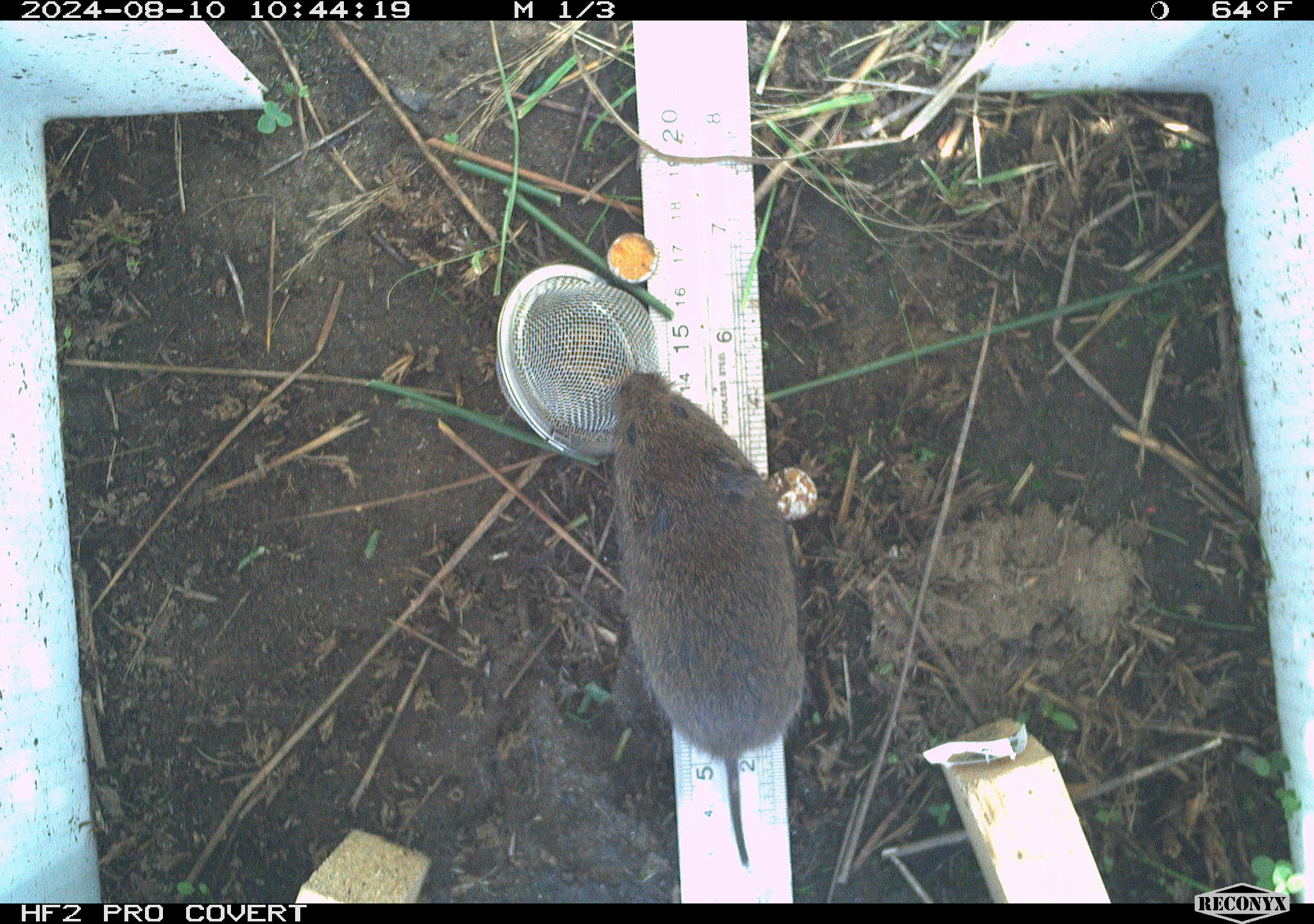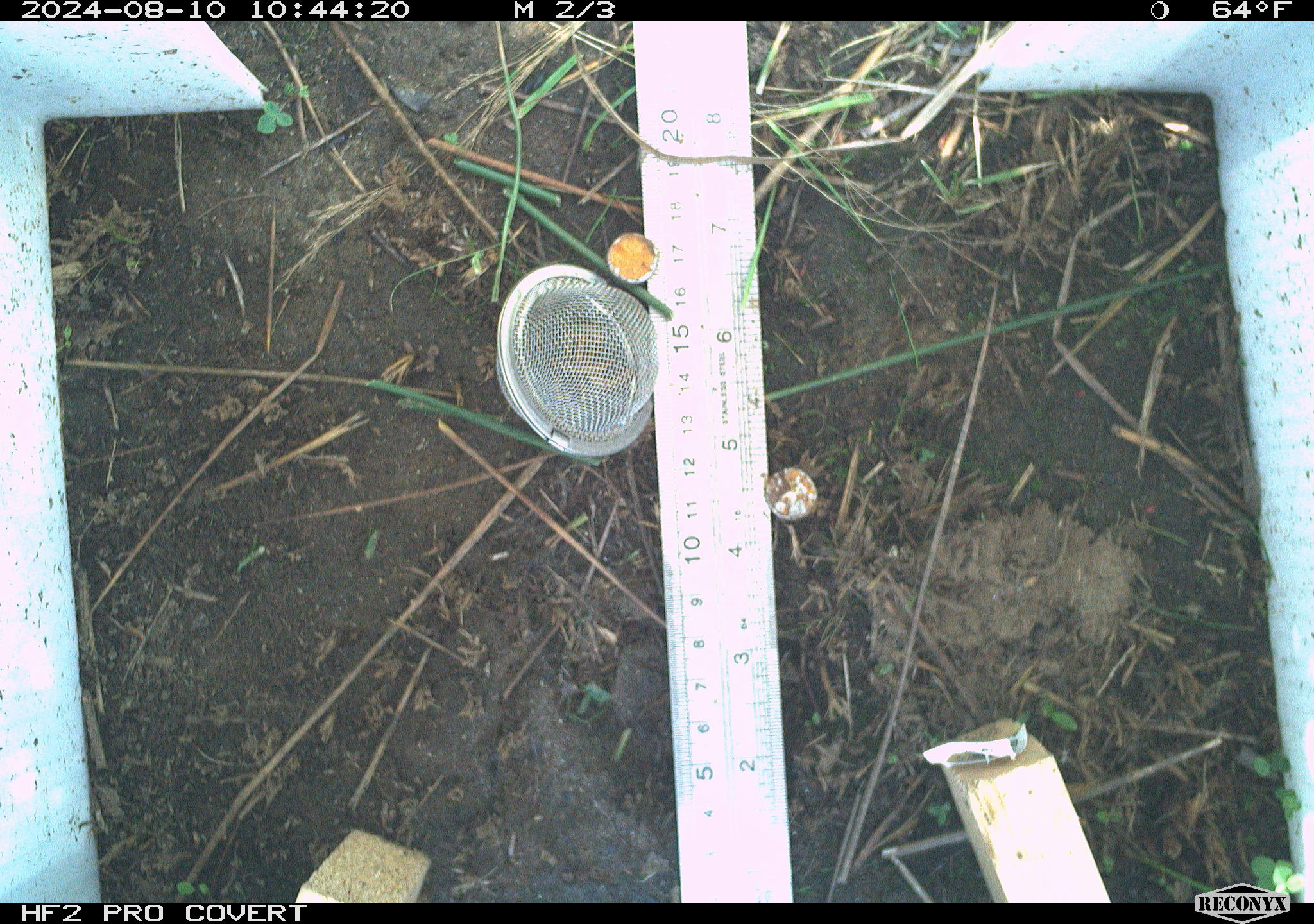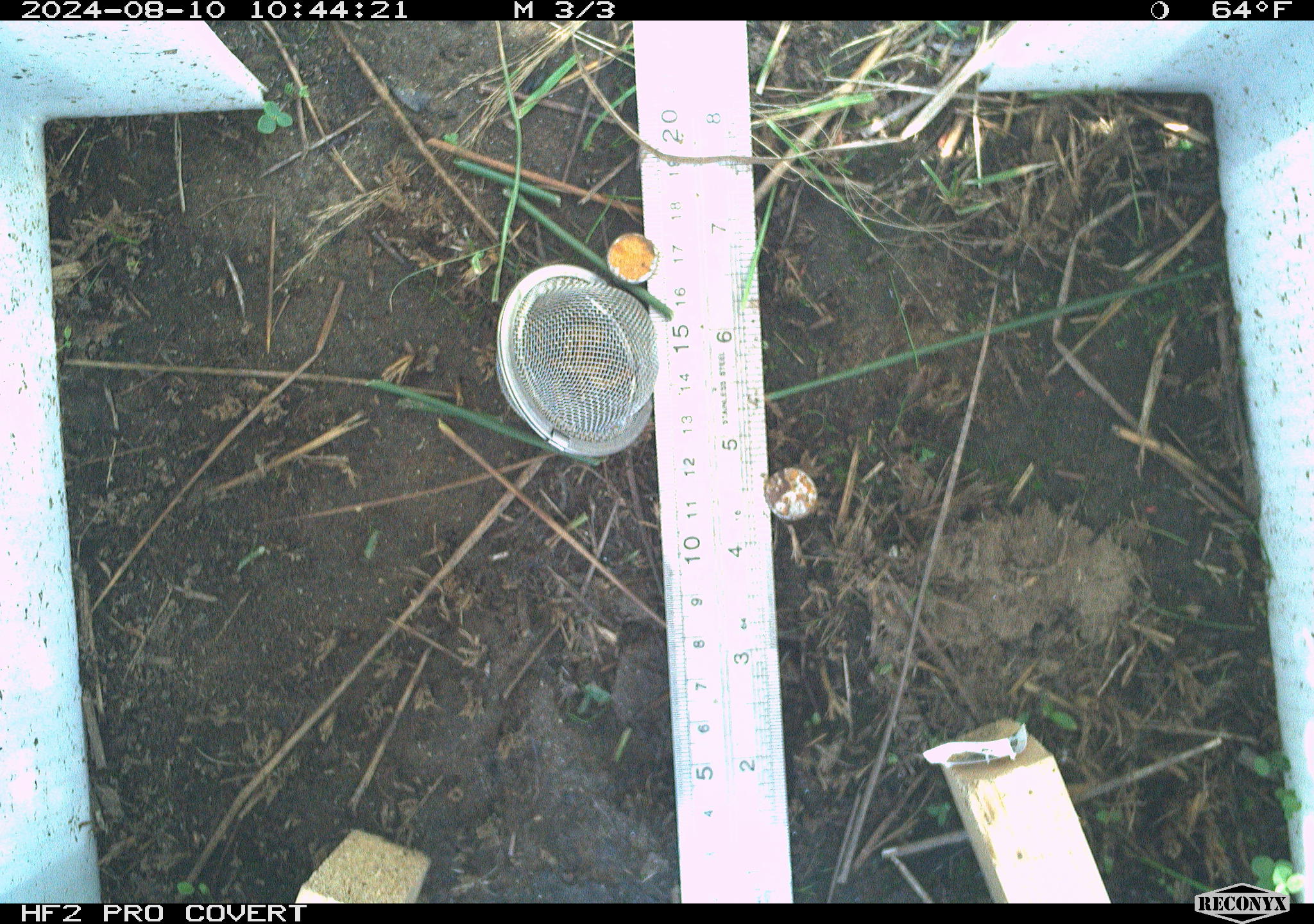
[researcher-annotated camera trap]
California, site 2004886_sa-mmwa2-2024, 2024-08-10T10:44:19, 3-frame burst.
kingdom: Animalia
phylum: Chordata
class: Mammalia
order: Rodentia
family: Cricetidae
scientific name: Arvicolinae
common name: voles, lemmings, and muskrats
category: arvicolinae subfamily